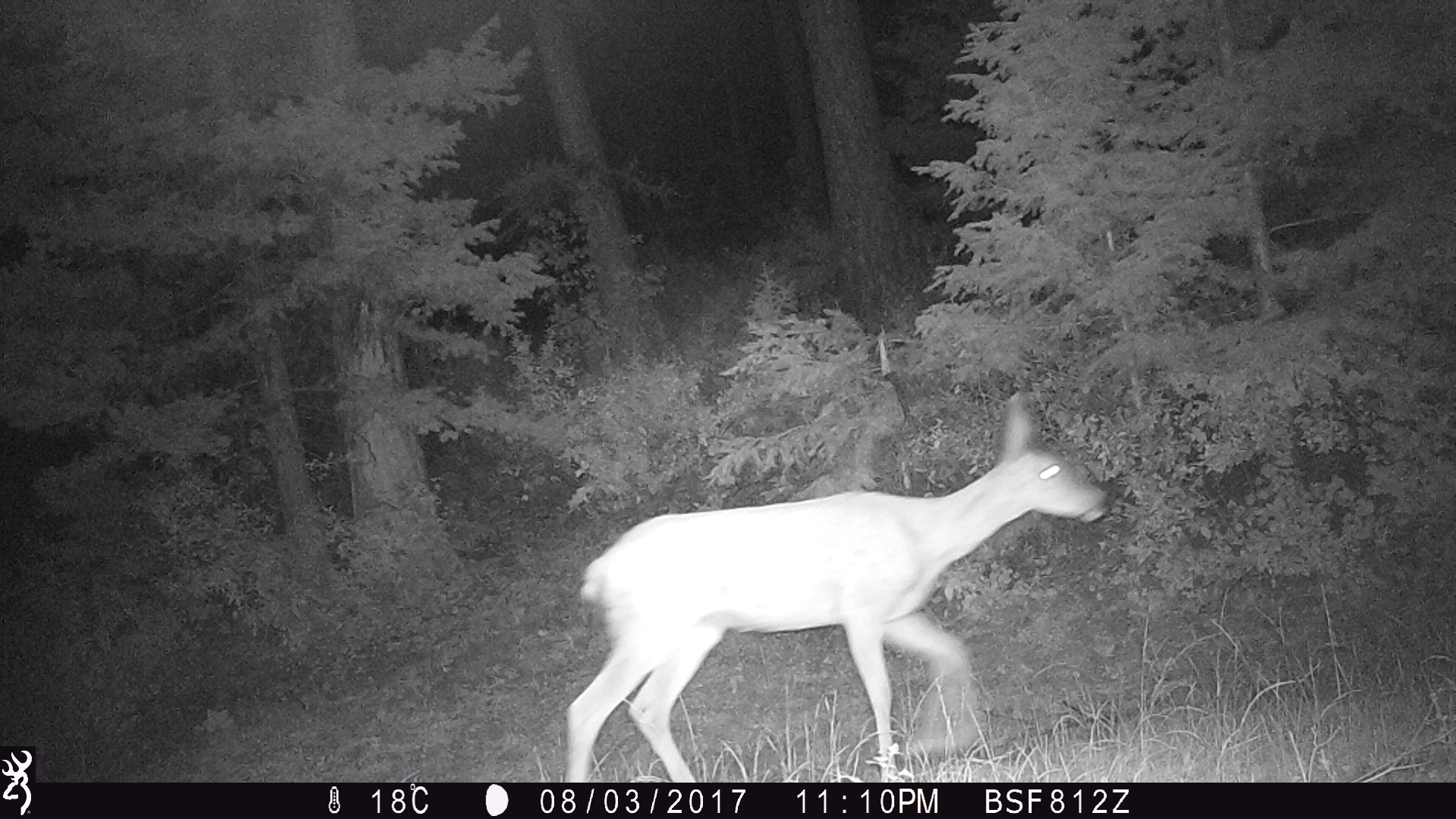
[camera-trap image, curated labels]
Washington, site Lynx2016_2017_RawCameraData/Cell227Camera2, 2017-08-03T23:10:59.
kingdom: Animalia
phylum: Chordata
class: Mammalia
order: Artiodactyla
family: Cervidae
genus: Odocoileus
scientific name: Odocoileus hemionus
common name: mule deer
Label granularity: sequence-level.